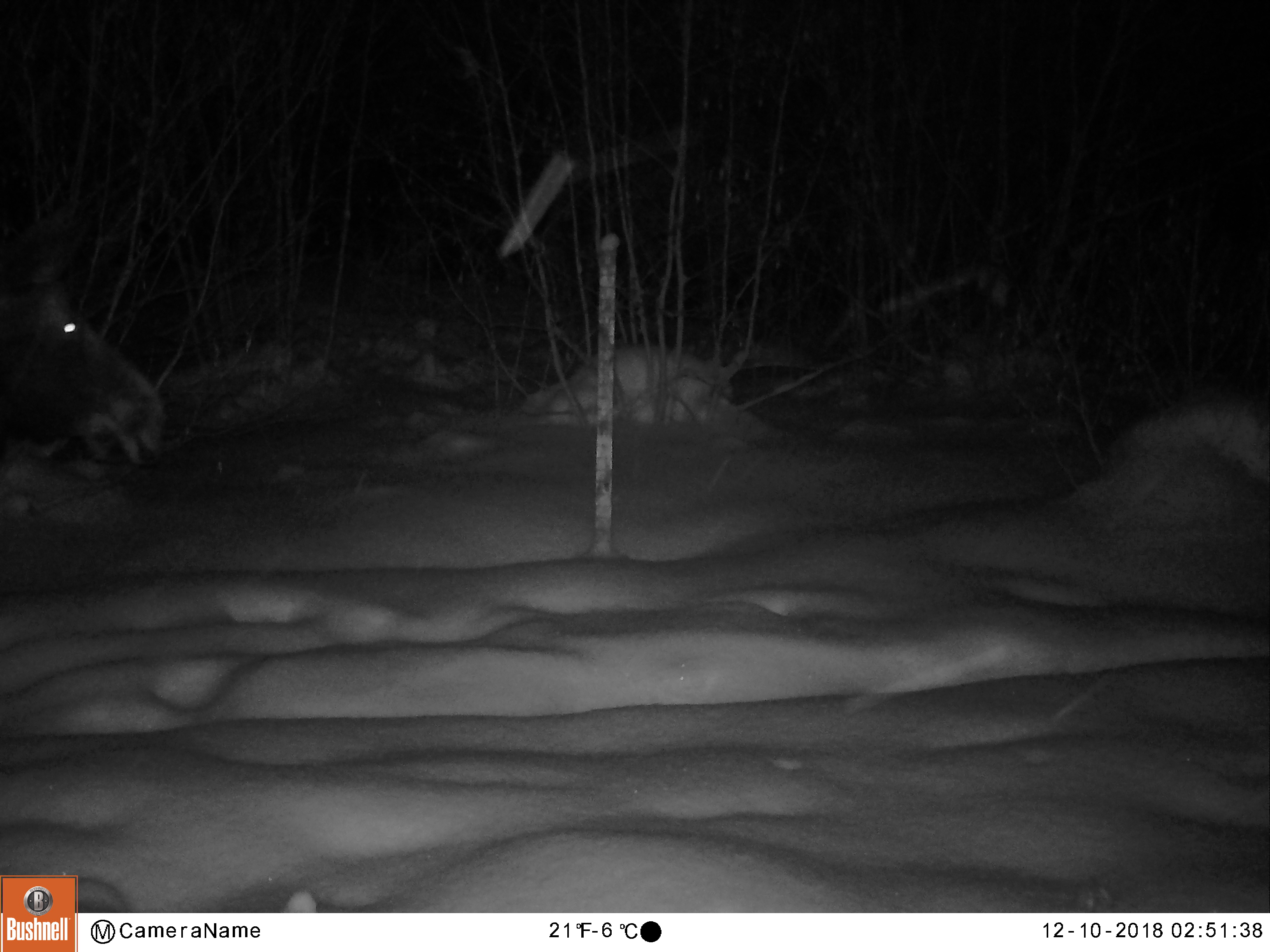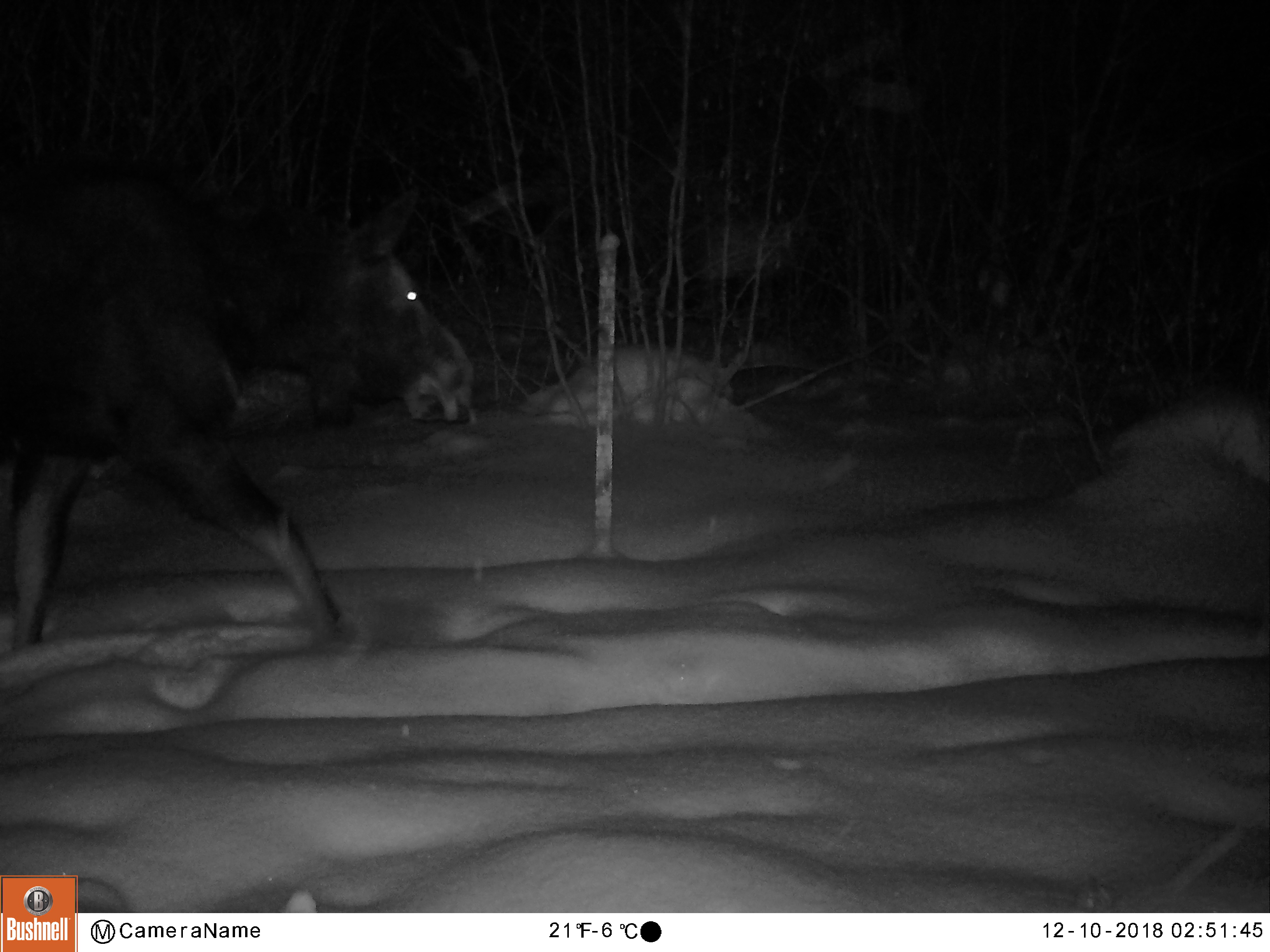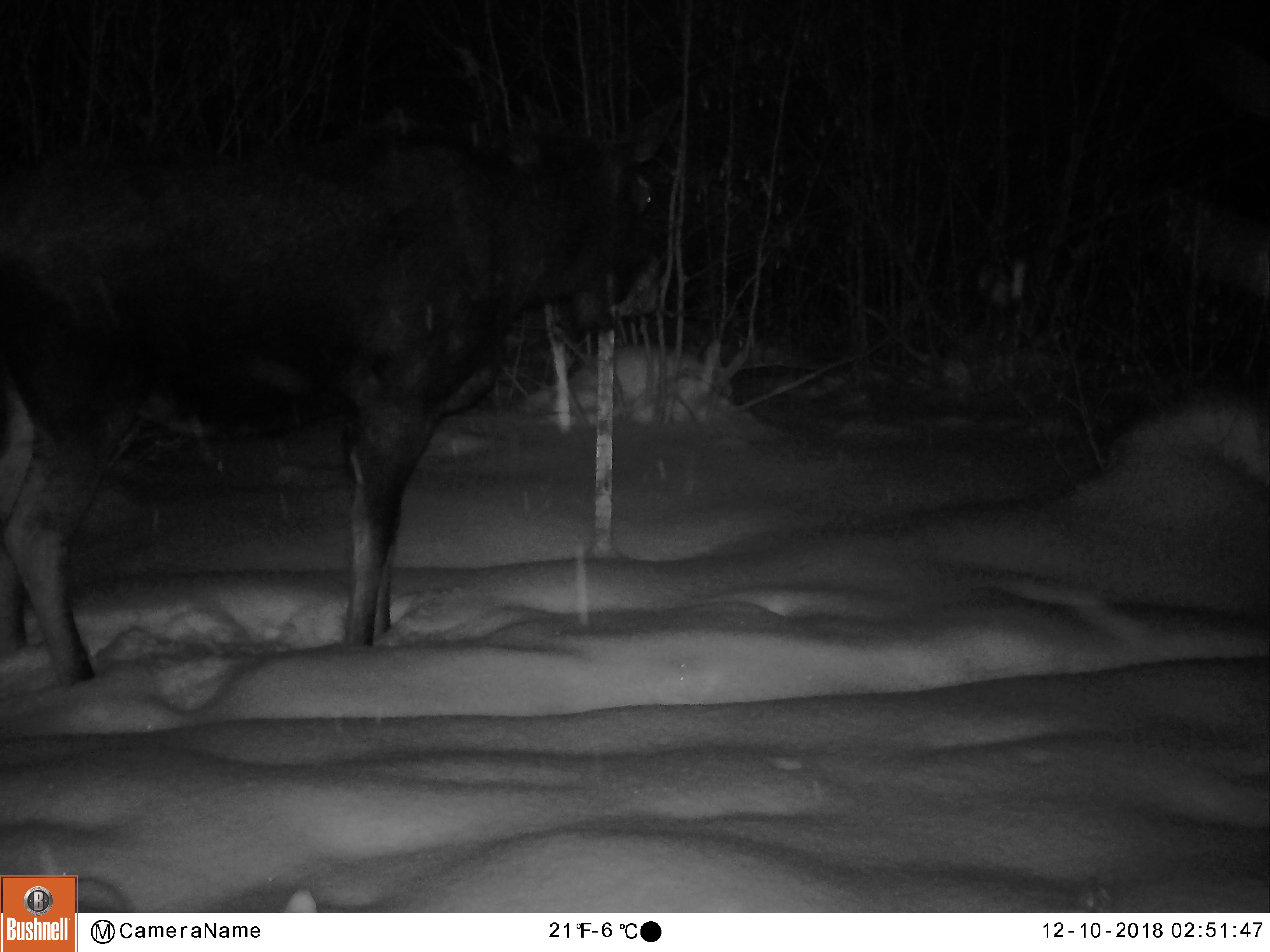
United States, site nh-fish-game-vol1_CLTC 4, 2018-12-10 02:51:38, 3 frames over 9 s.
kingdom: Animalia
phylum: Chordata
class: Mammalia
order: Artiodactyla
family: Cervidae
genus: Alces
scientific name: Alces alces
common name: moose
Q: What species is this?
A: Moose (Alces alces).